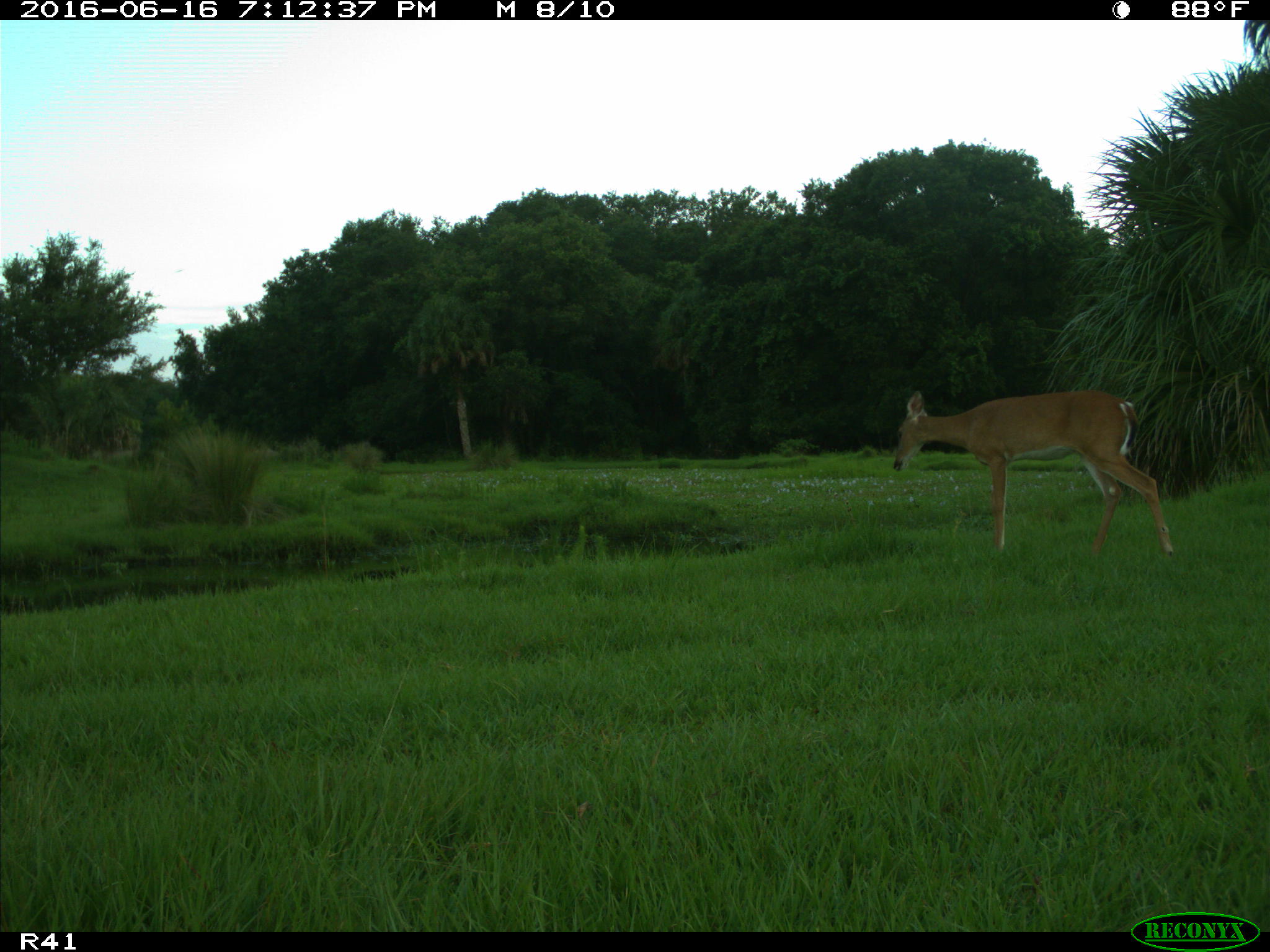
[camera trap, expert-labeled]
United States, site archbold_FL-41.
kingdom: Animalia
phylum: Chordata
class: Mammalia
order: Artiodactyla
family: Cervidae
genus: Odocoileus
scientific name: Odocoileus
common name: deer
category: unidentified deer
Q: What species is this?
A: Unidentified deer (deer) (Odocoileus).